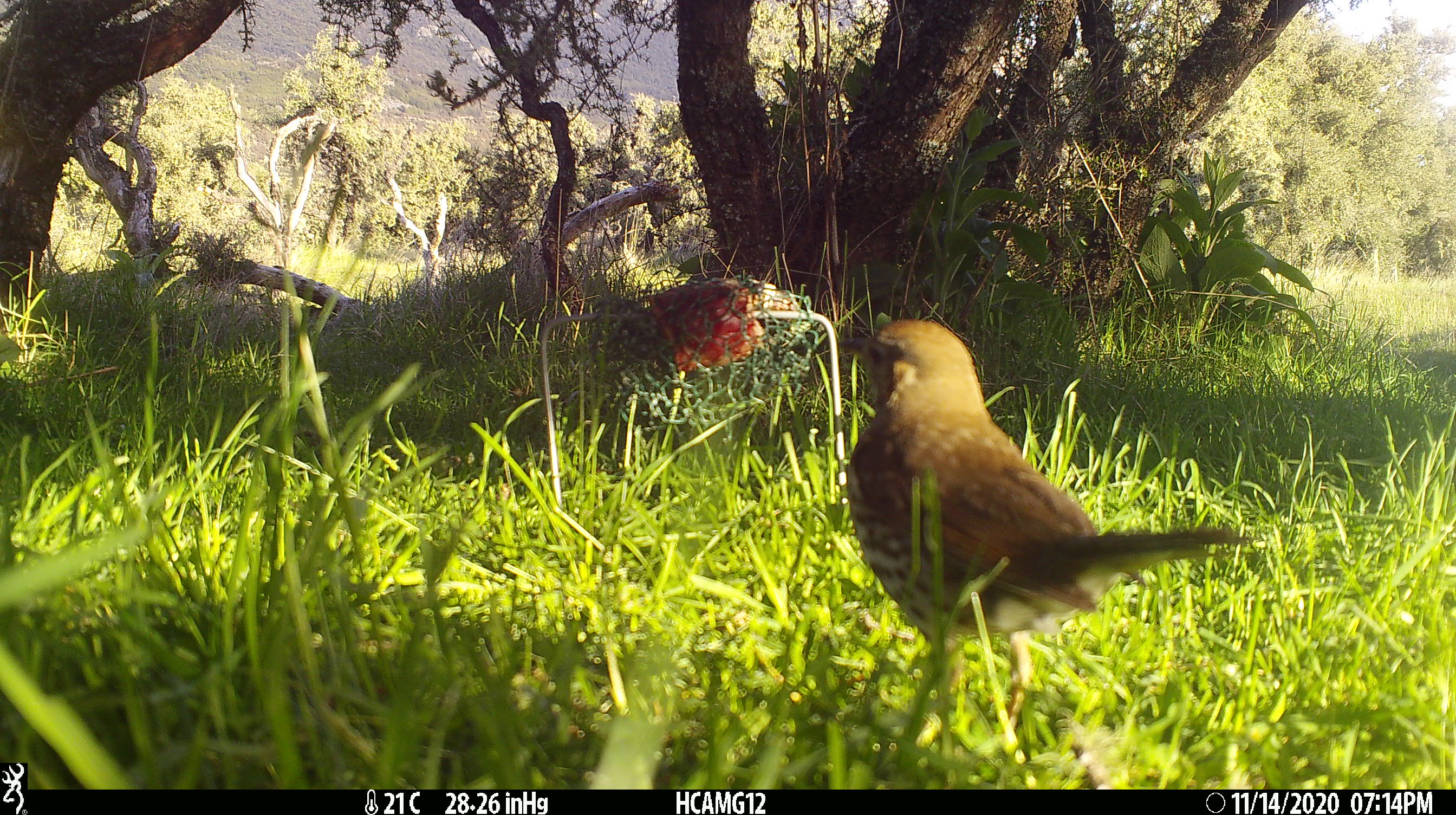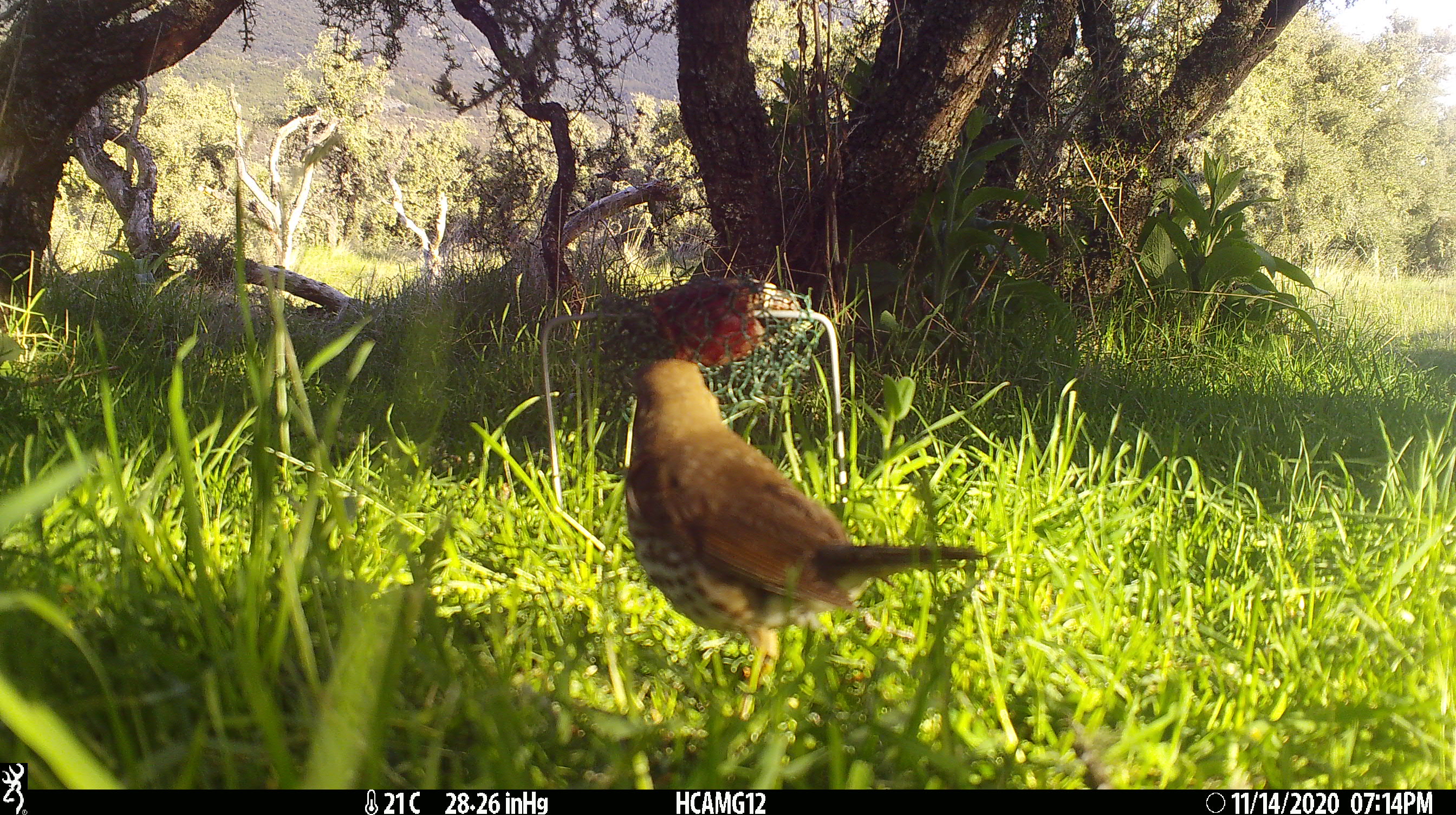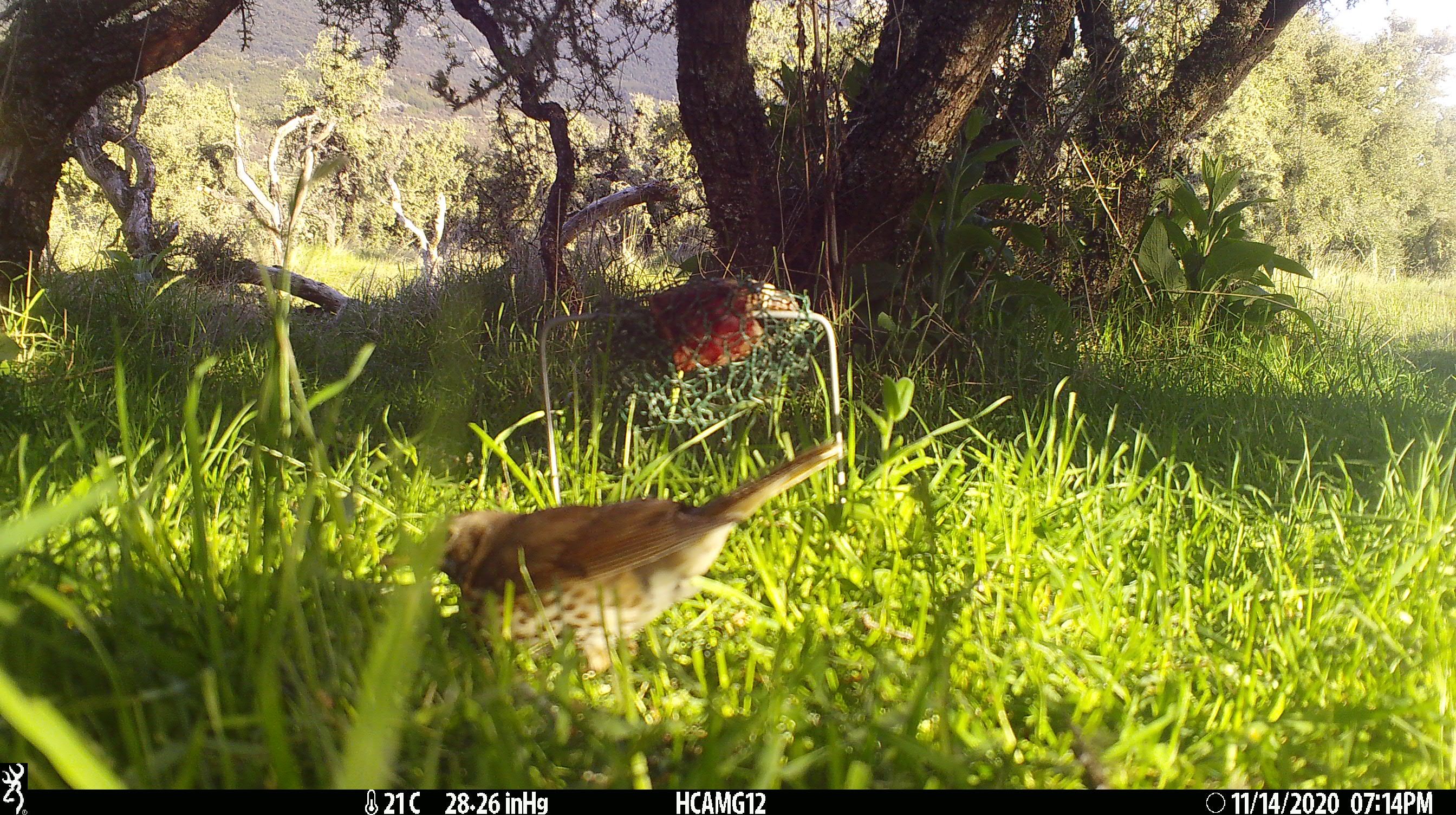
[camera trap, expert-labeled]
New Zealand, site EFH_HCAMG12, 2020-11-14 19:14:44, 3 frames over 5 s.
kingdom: Animalia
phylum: Chordata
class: Aves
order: Passeriformes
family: Turdidae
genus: Turdus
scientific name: Turdus philomelos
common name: song thrush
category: thrush